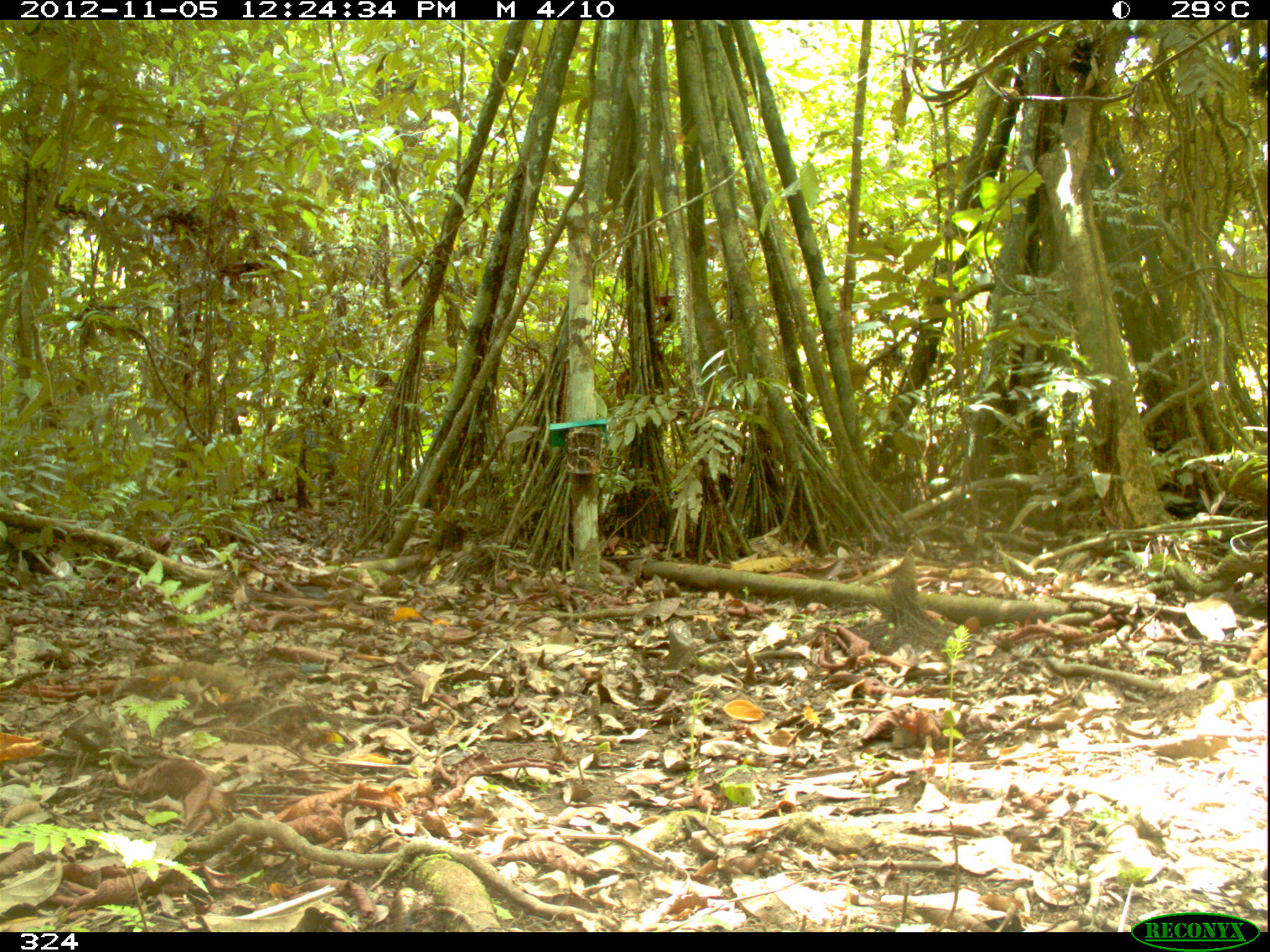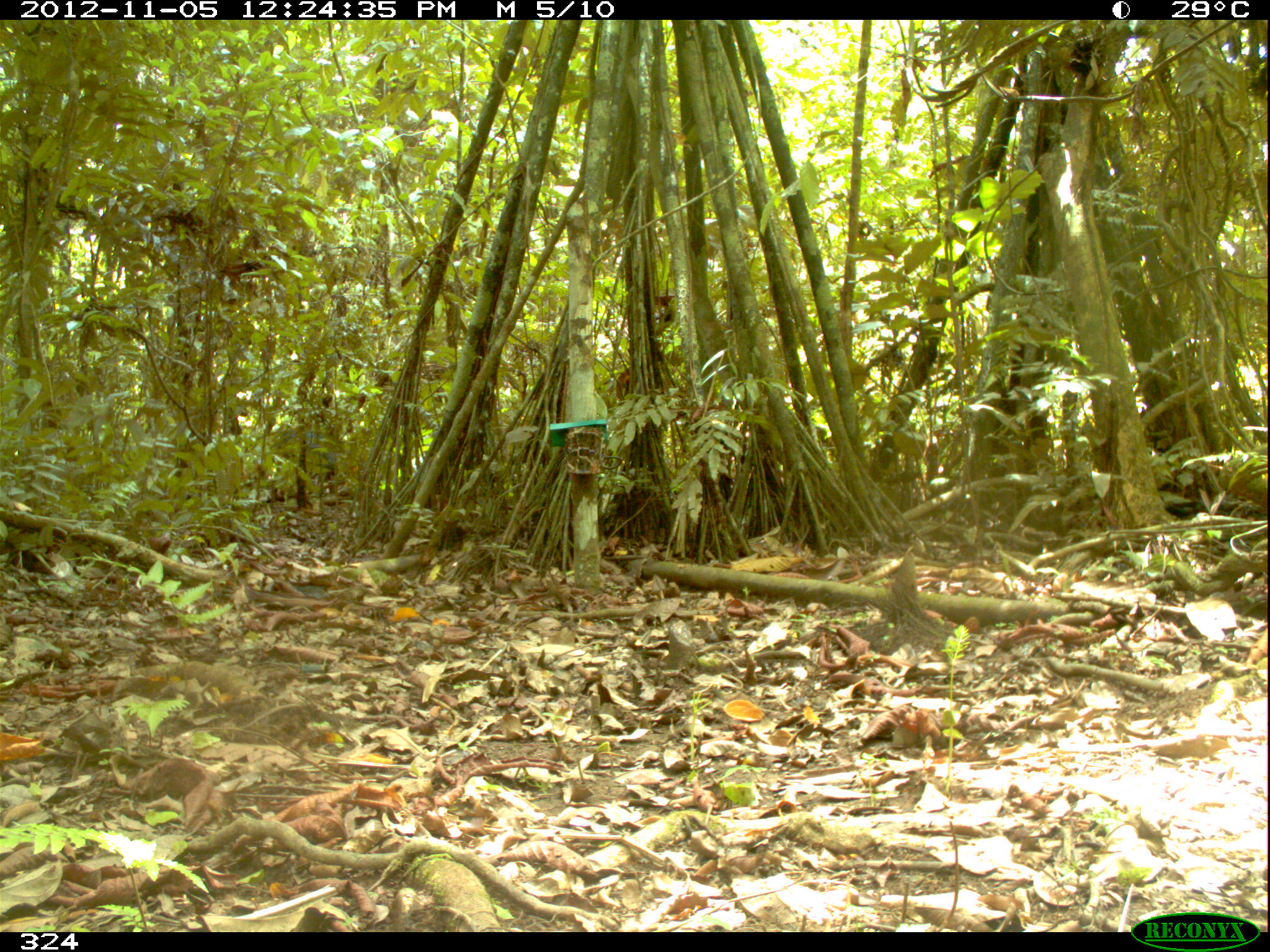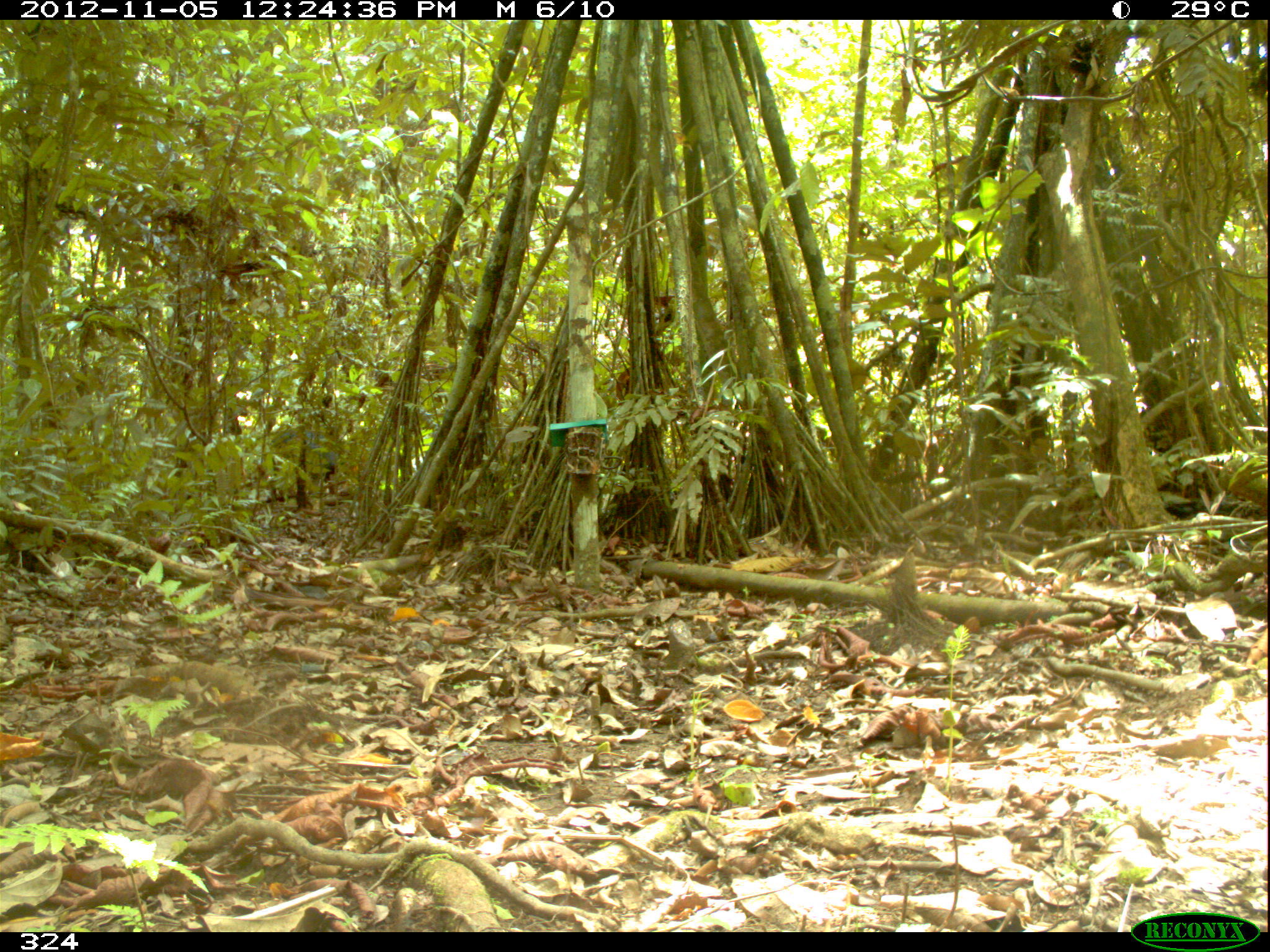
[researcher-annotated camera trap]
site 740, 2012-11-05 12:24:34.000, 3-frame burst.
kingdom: Animalia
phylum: Chordata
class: Mammalia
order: Artiodactyla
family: Tayassuidae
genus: Tayassu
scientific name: Tayassu pecari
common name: white-lipped peccary